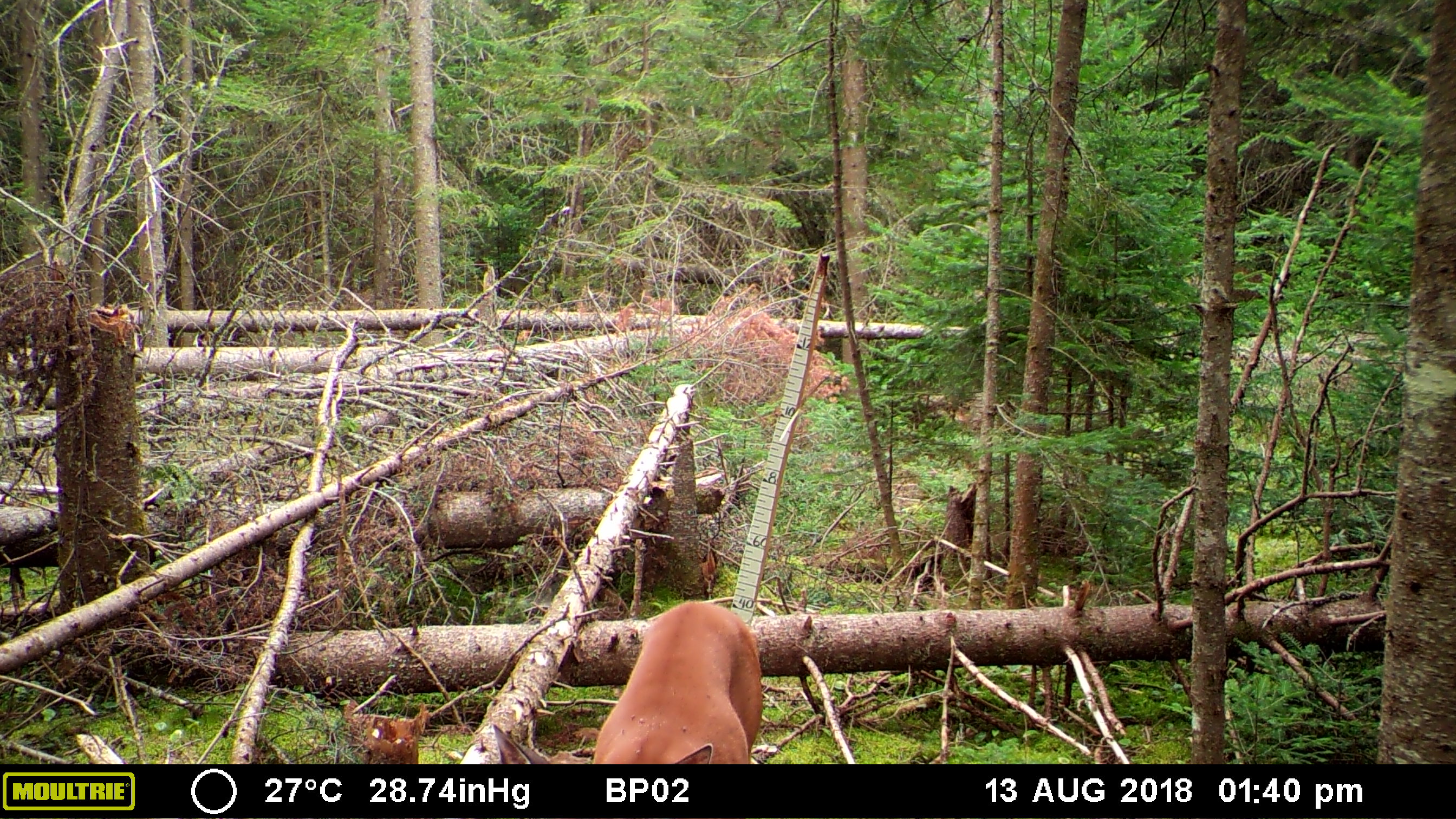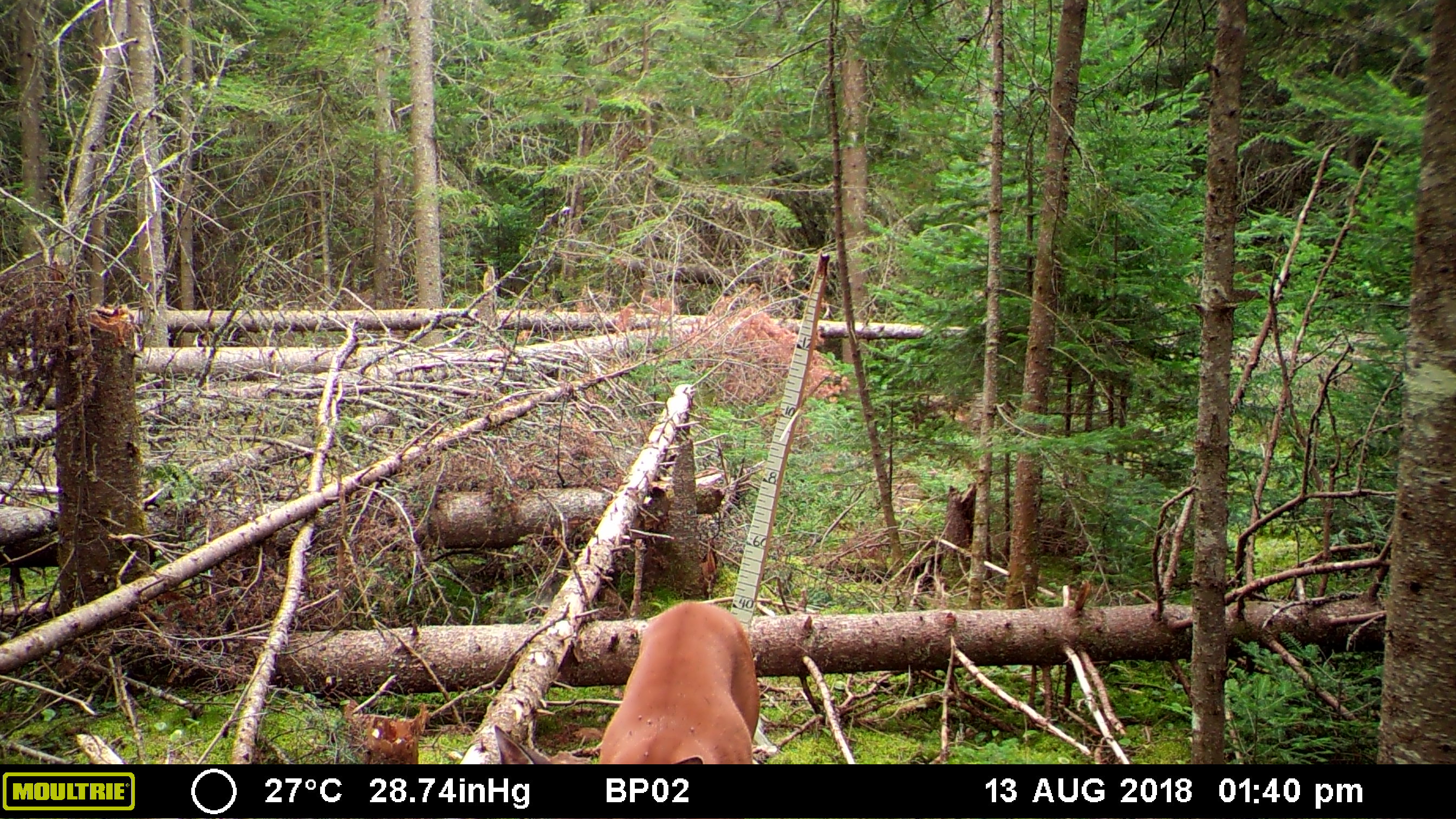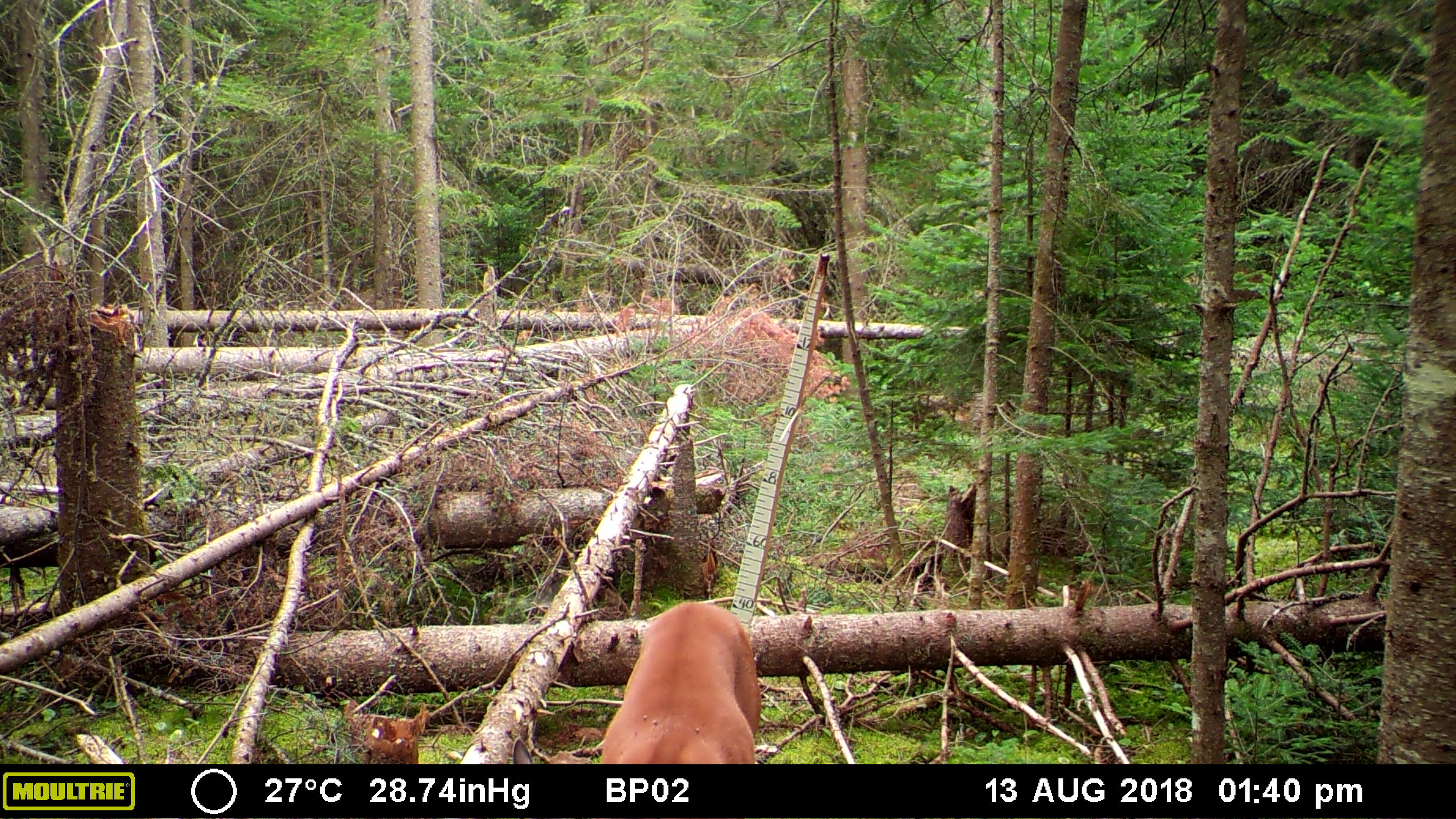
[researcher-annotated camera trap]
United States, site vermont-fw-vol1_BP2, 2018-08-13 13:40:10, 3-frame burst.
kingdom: Animalia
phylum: Chordata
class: Mammalia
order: Artiodactyla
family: Cervidae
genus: Odocoileus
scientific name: Odocoileus virginianus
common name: white-tailed deer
White-tailed deer (Odocoileus virginianus).